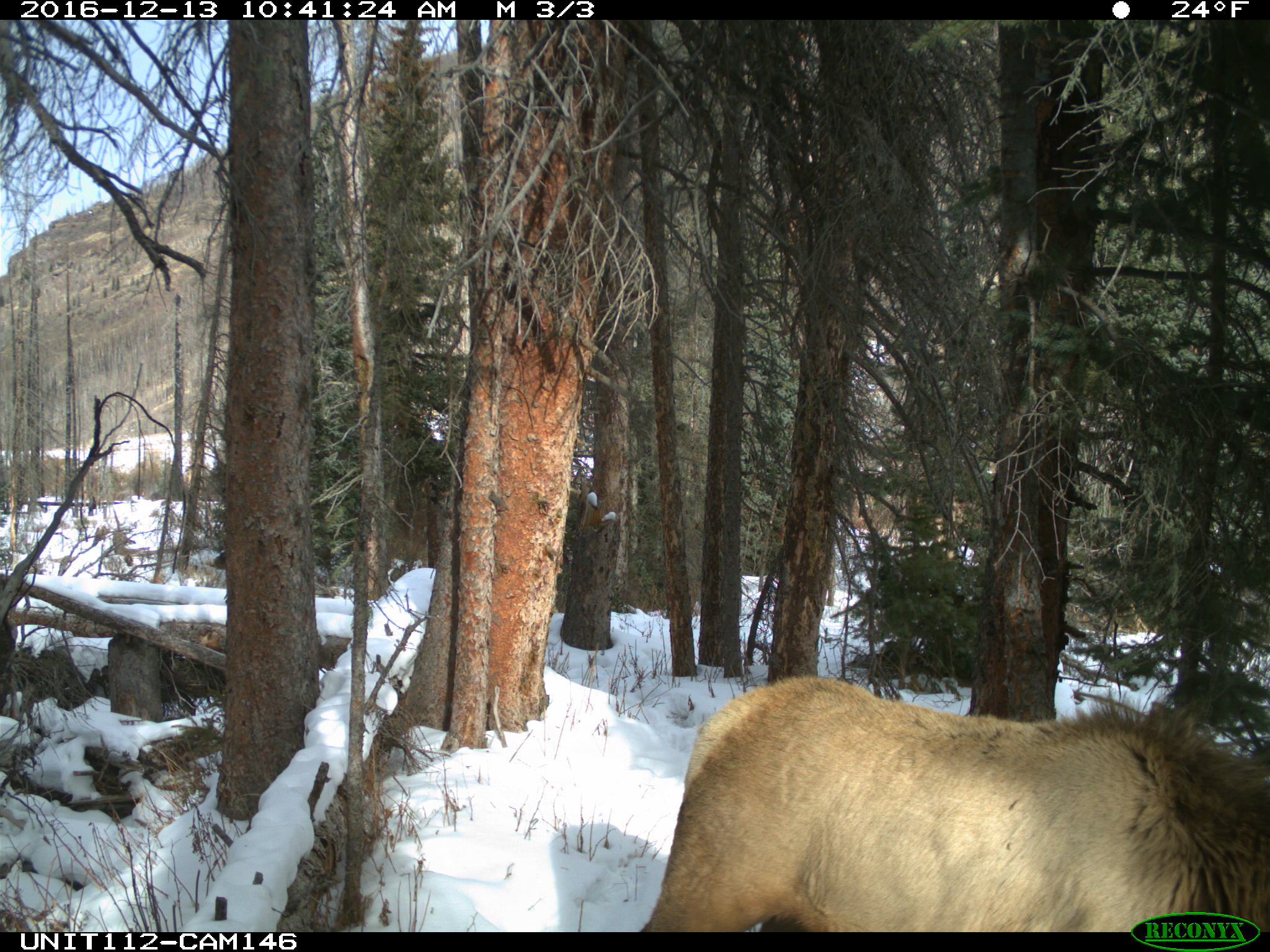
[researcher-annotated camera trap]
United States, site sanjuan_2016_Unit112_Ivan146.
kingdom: Animalia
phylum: Chordata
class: Mammalia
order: Artiodactyla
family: Cervidae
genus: Cervus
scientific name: Cervus elaphus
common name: red deer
Cervus elaphus (red deer).